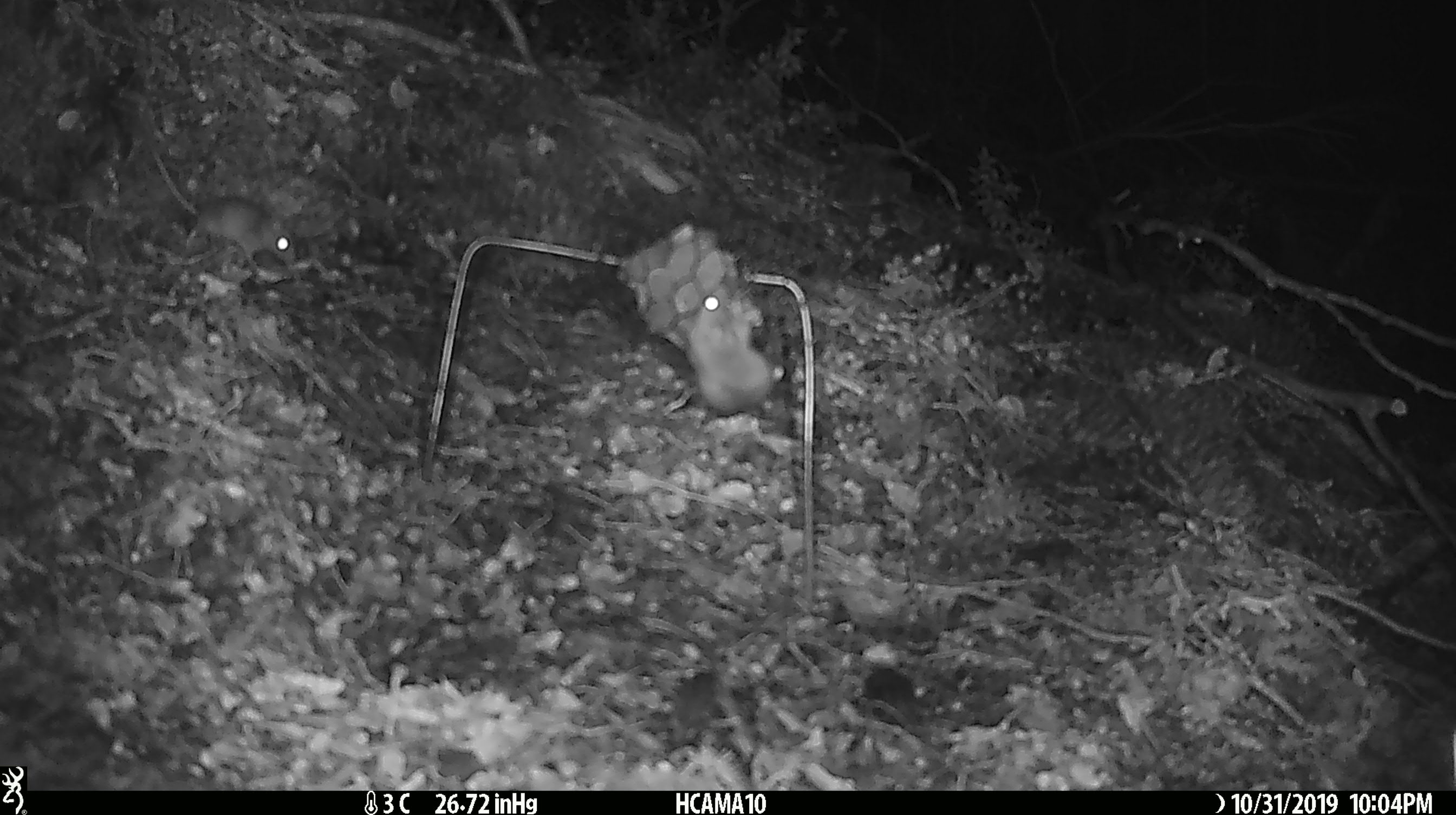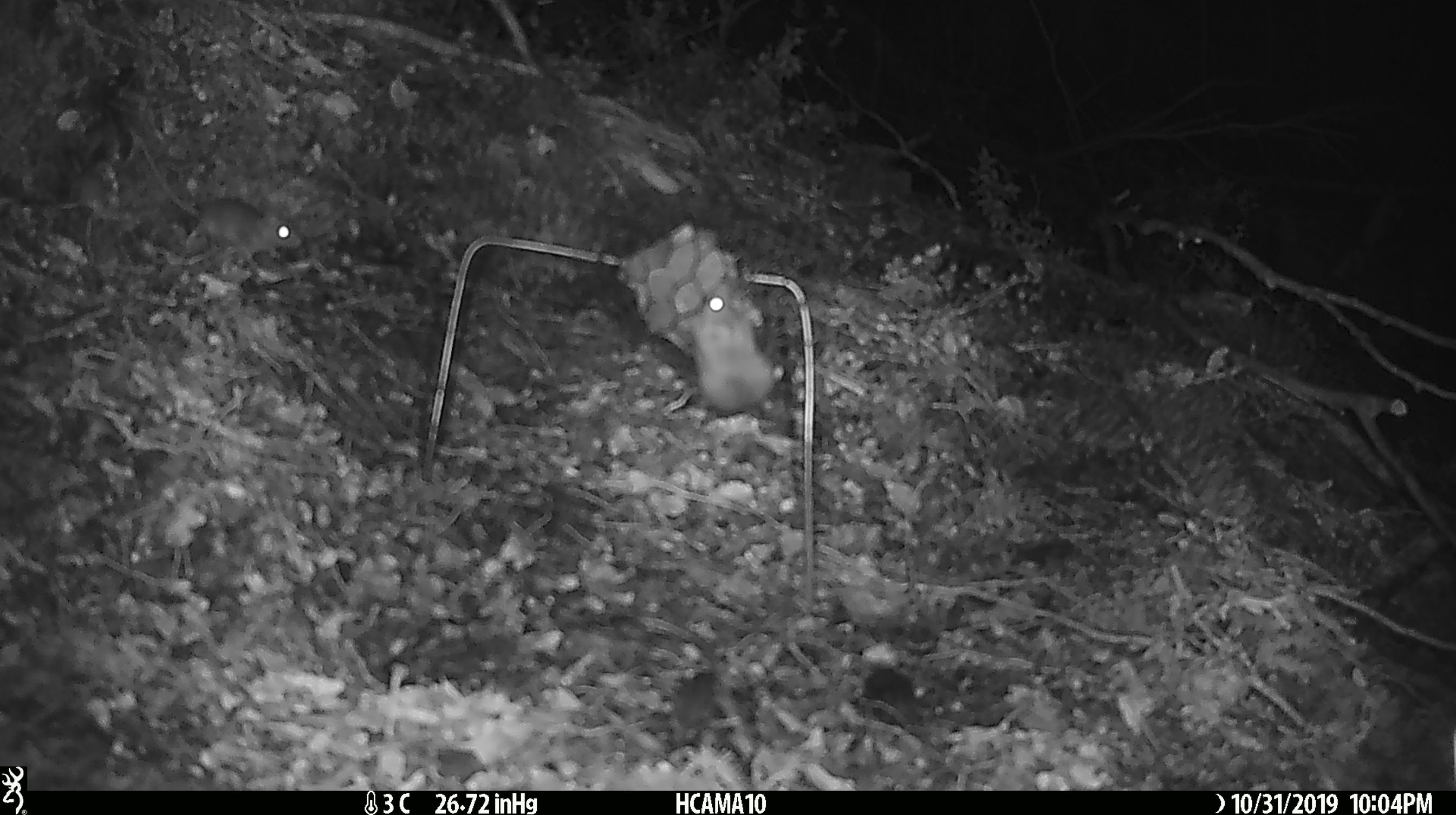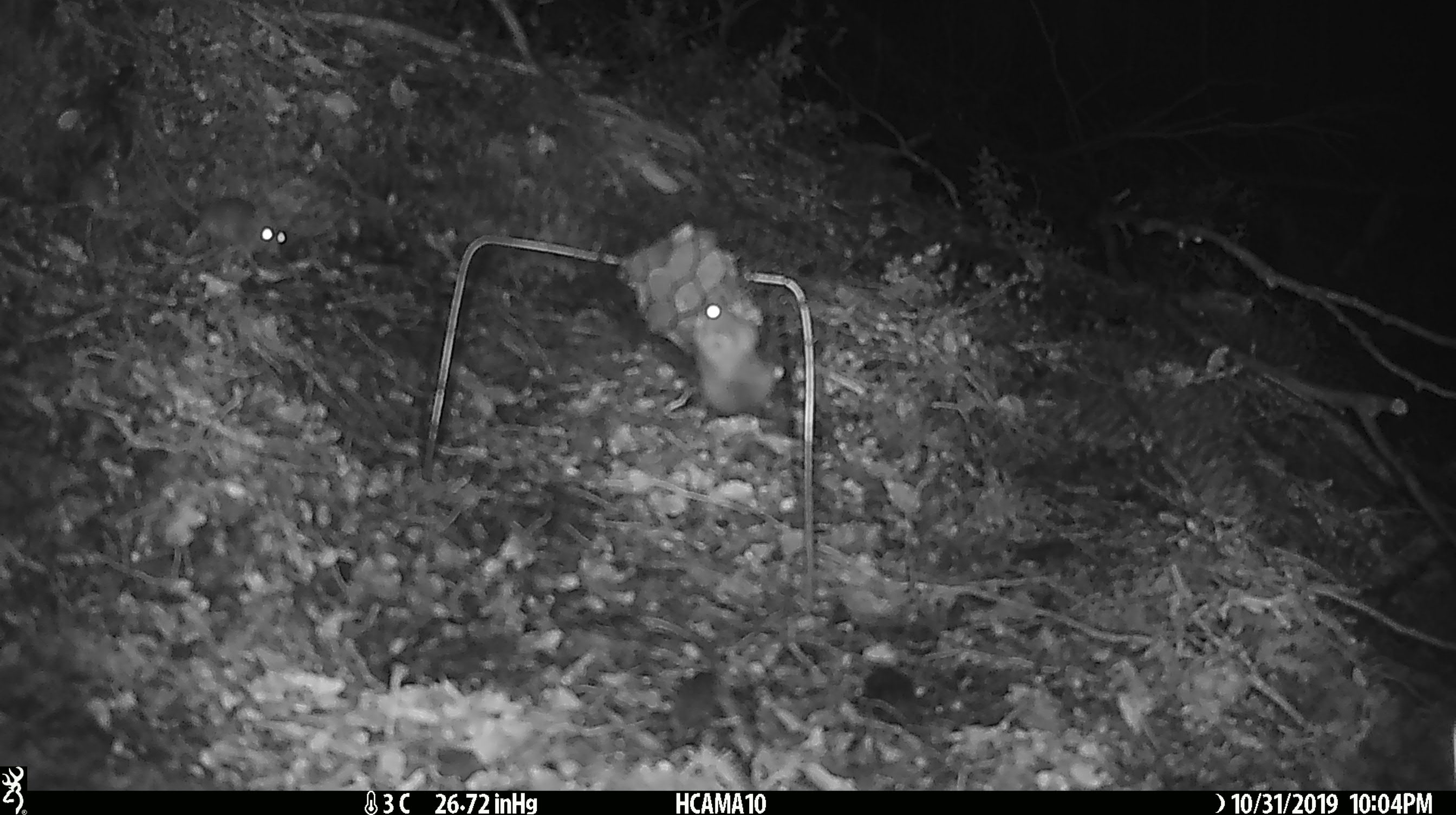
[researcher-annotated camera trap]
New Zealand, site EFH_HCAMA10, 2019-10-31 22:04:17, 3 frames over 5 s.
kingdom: Animalia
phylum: Chordata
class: Mammalia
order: Rodentia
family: Muridae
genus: Mus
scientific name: Mus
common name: mouse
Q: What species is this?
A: Mouse (Mus).